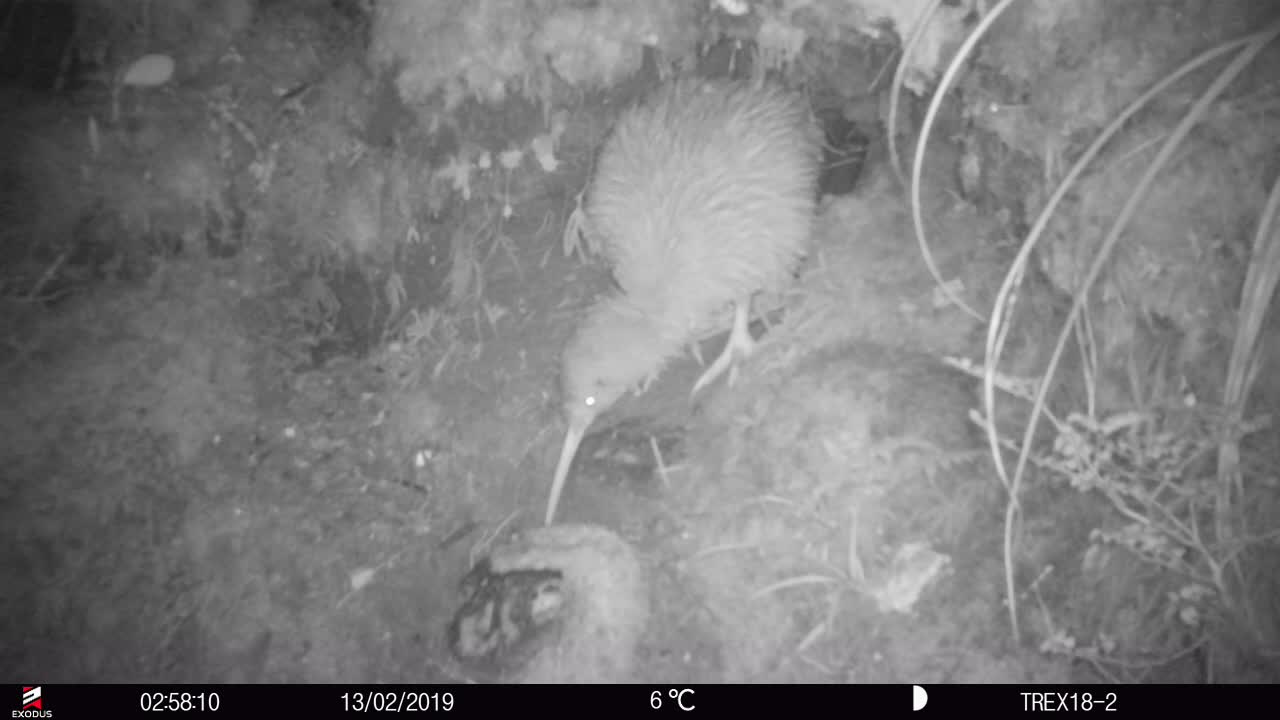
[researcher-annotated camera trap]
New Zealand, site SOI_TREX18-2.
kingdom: Animalia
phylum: Chordata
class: Aves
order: Apterygiformes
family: Apterygidae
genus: Apteryx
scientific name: Apteryx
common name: kiwi